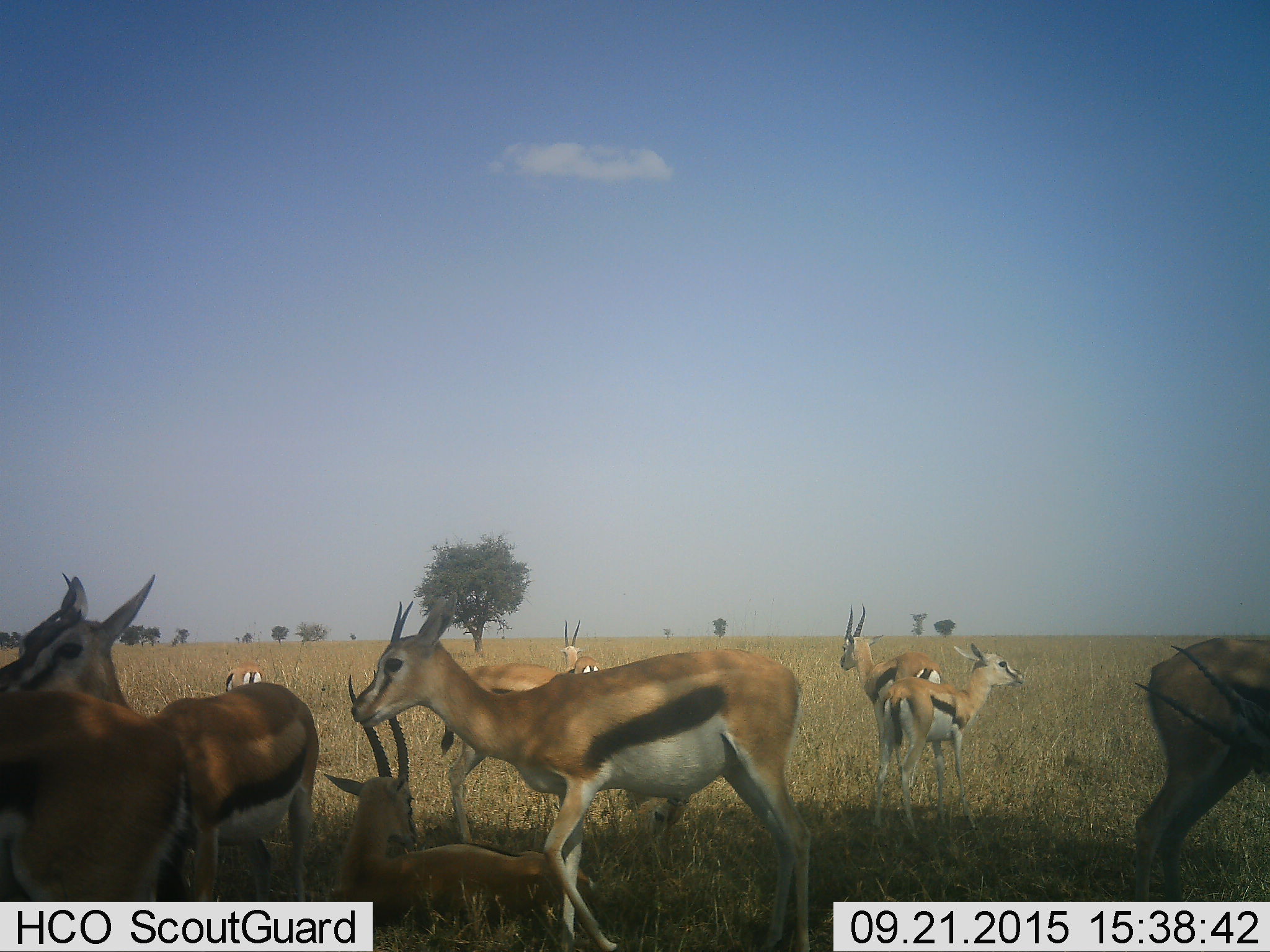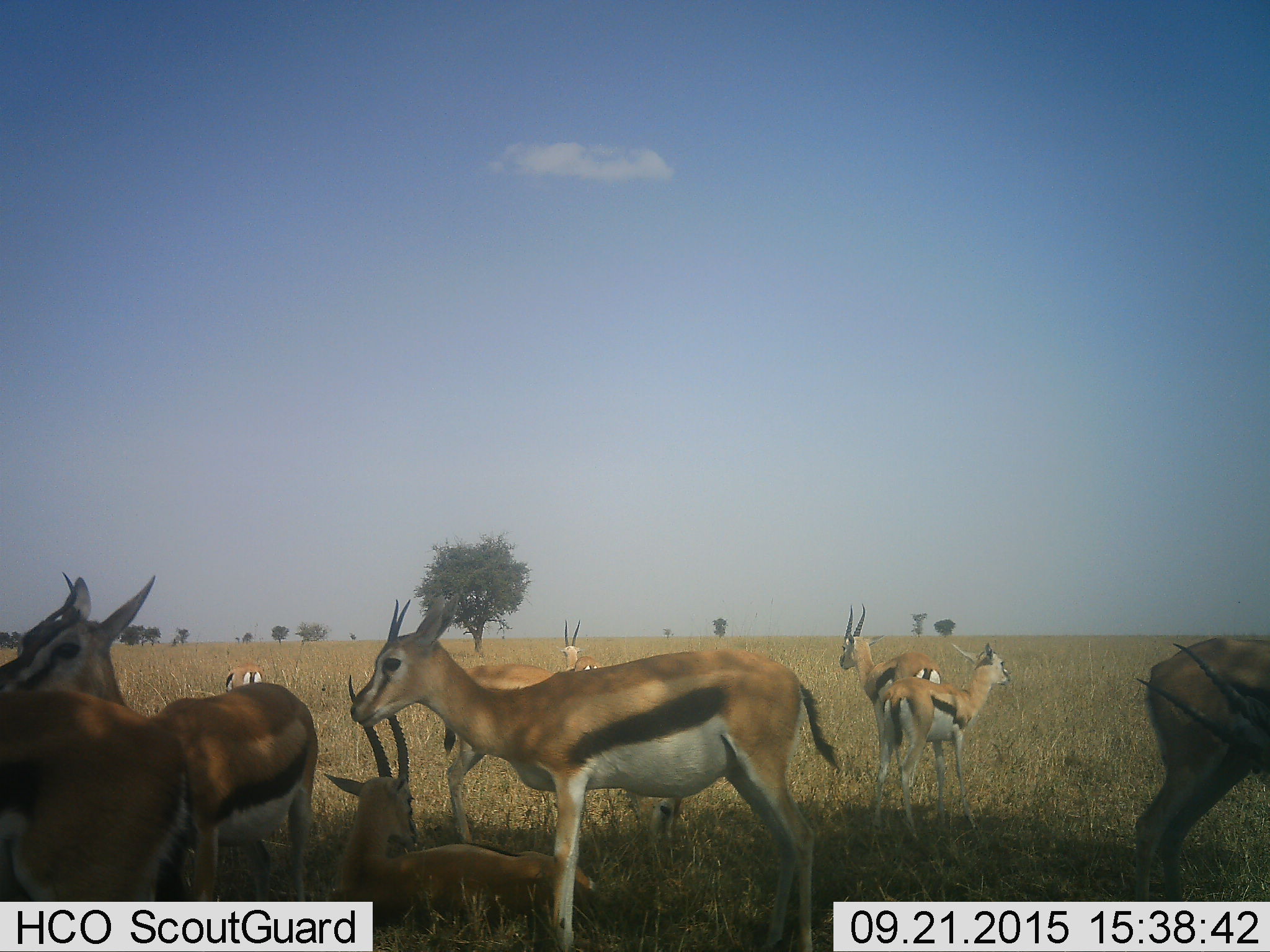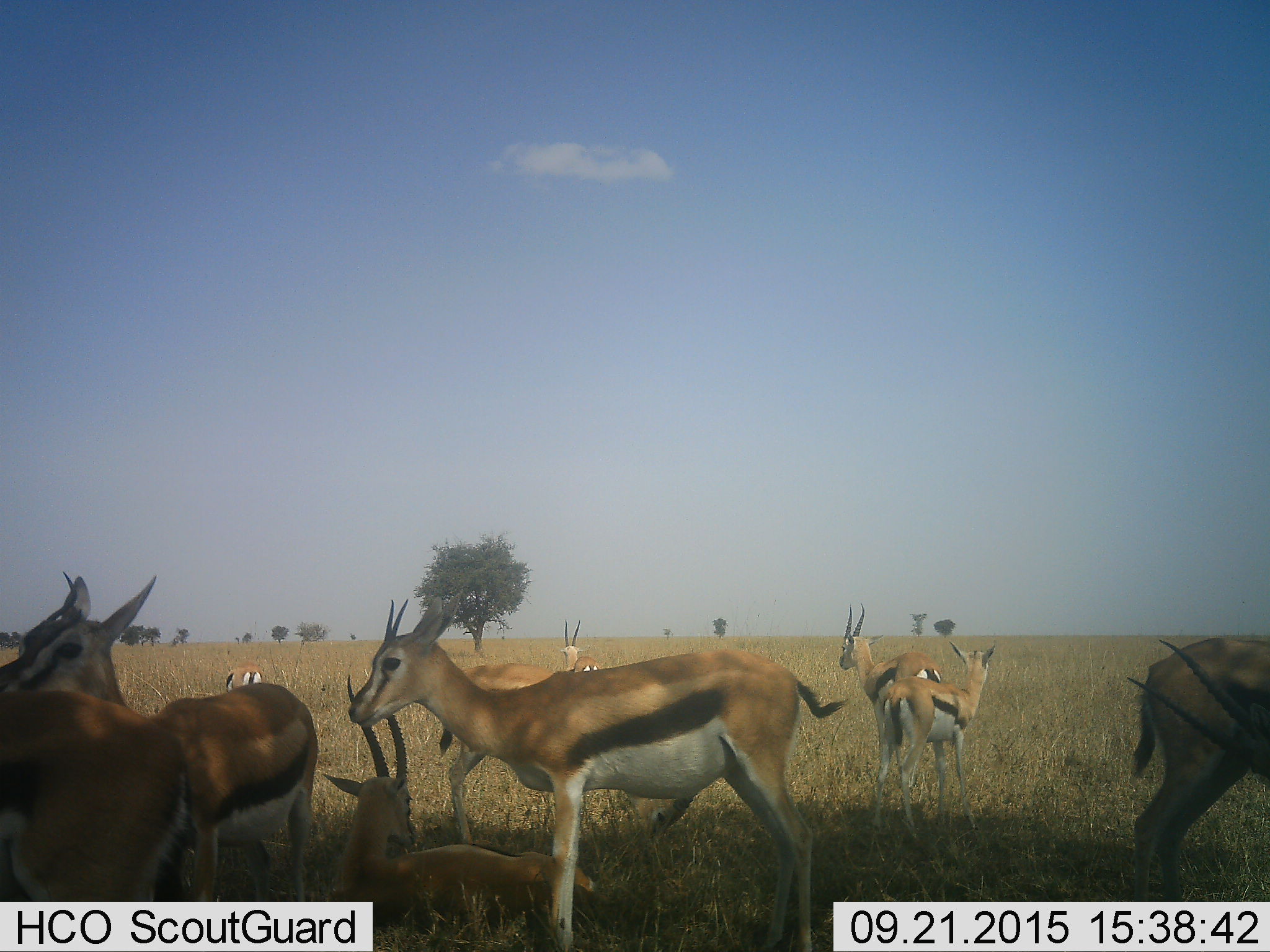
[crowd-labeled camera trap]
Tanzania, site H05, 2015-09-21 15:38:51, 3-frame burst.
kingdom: Animalia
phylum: Chordata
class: Mammalia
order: Artiodactyla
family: Bovidae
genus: Eudorcas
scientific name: Eudorcas thomsonii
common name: thomson's gazelle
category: gazellethomsons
Gazellethomsons (thomson's gazelle) (Eudorcas thomsonii), count 10. Behavior (volunteer vote fractions): standing 90%, resting 70%, moving 10%, interacting 0%. Young present (vote fraction): 40%. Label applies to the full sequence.